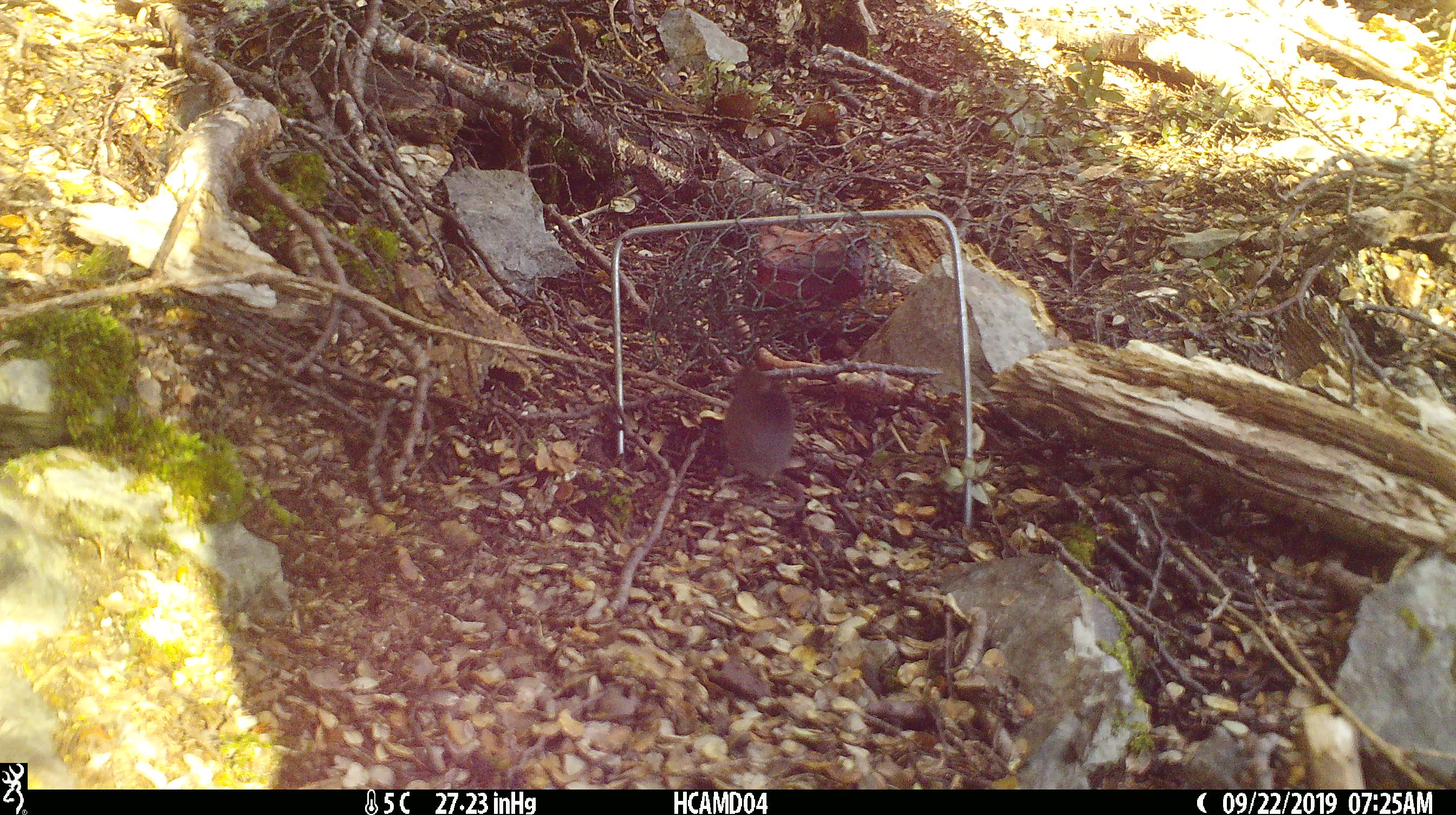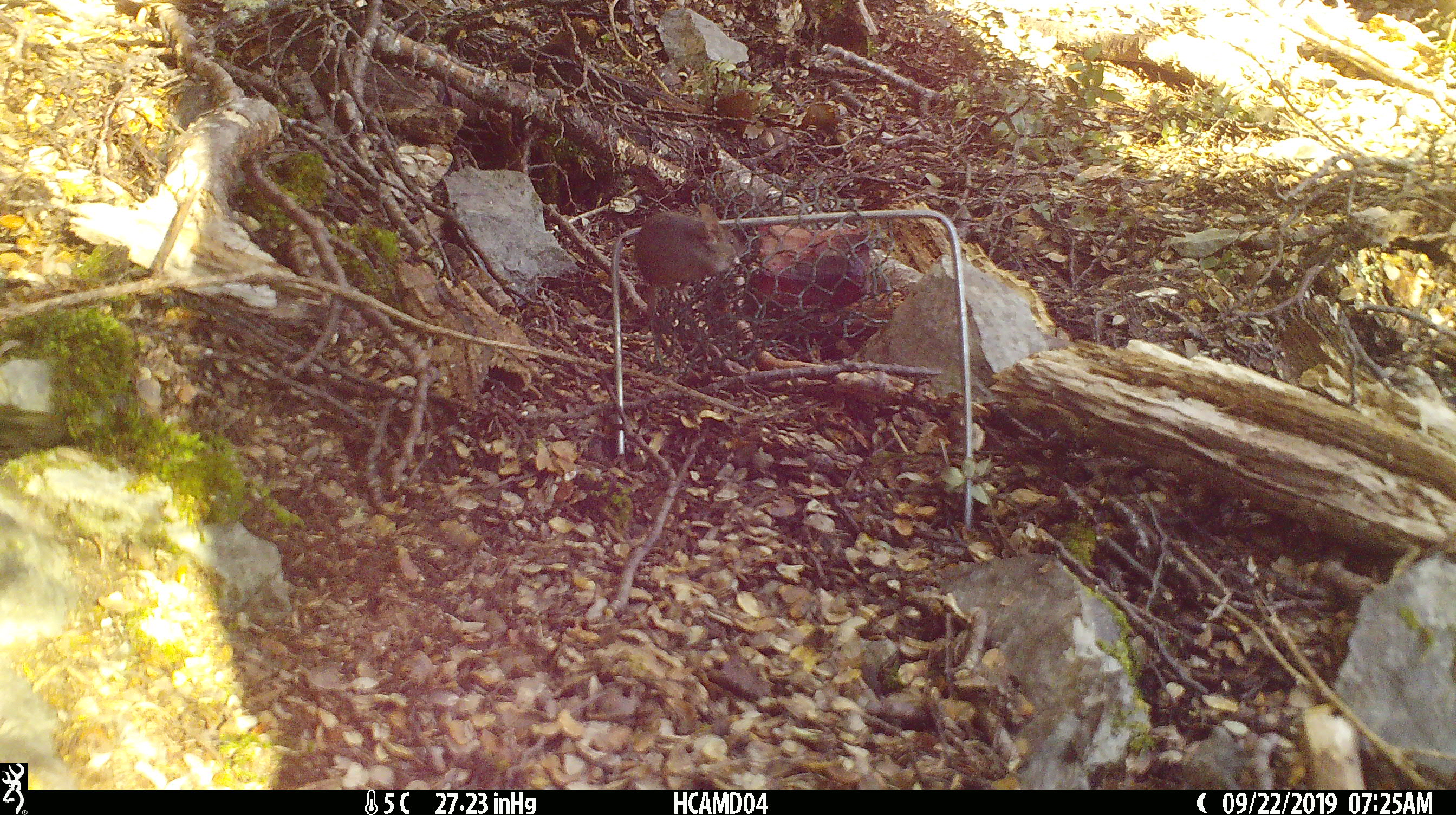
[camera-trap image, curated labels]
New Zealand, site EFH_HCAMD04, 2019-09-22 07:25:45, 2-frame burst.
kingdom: Animalia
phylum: Chordata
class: Mammalia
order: Rodentia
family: Muridae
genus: Mus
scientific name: Mus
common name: mouse